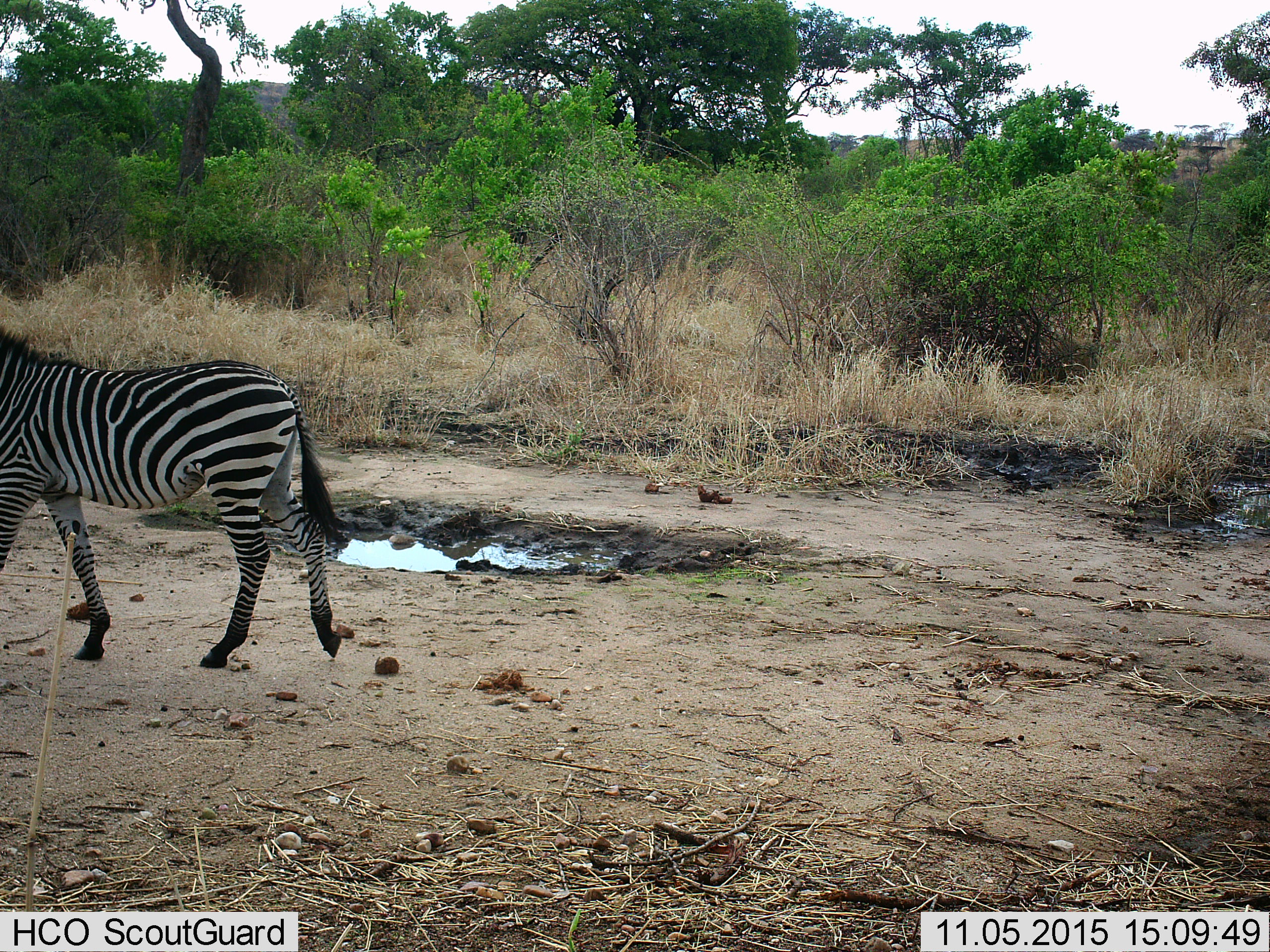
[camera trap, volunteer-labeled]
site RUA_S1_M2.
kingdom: Animalia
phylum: Chordata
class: Mammalia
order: Perissodactyla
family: Equidae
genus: Equus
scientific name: Equus quagga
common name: plains zebra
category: zebraplains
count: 1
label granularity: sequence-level